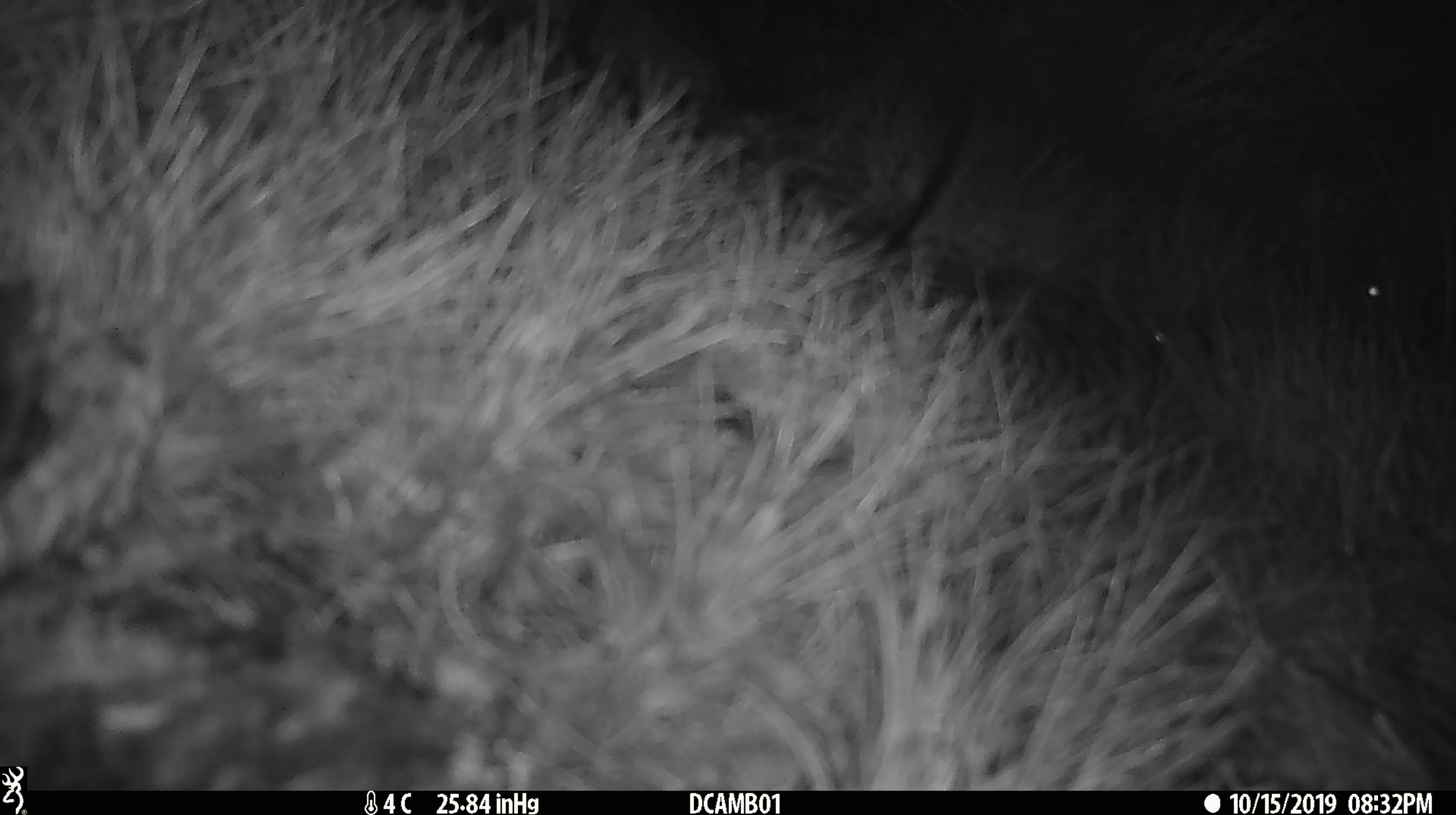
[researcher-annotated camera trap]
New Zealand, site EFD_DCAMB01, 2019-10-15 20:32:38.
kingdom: Animalia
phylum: Chordata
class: Mammalia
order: Rodentia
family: Muridae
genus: Mus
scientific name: Mus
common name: mouse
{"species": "mouse (Mus)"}